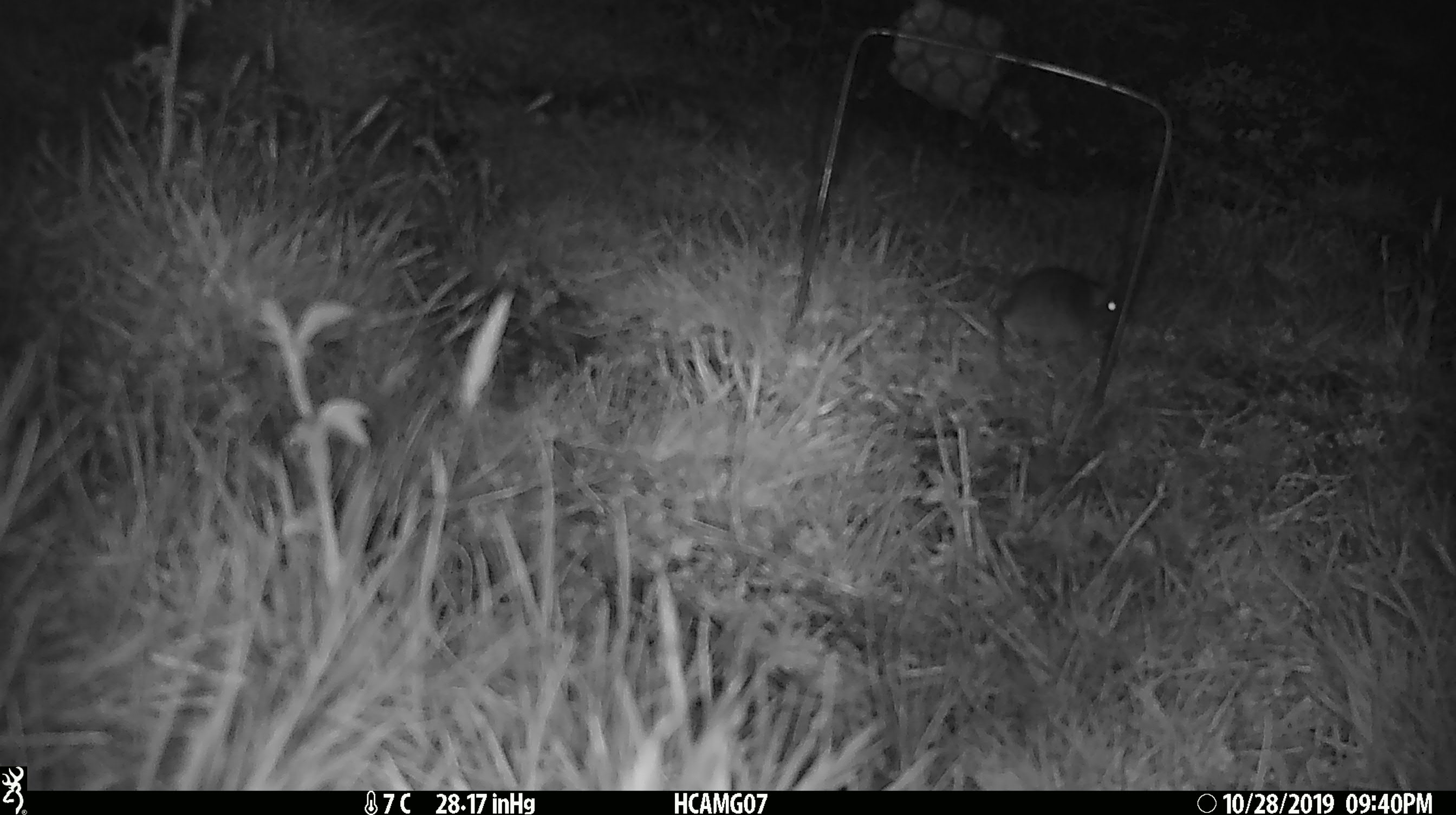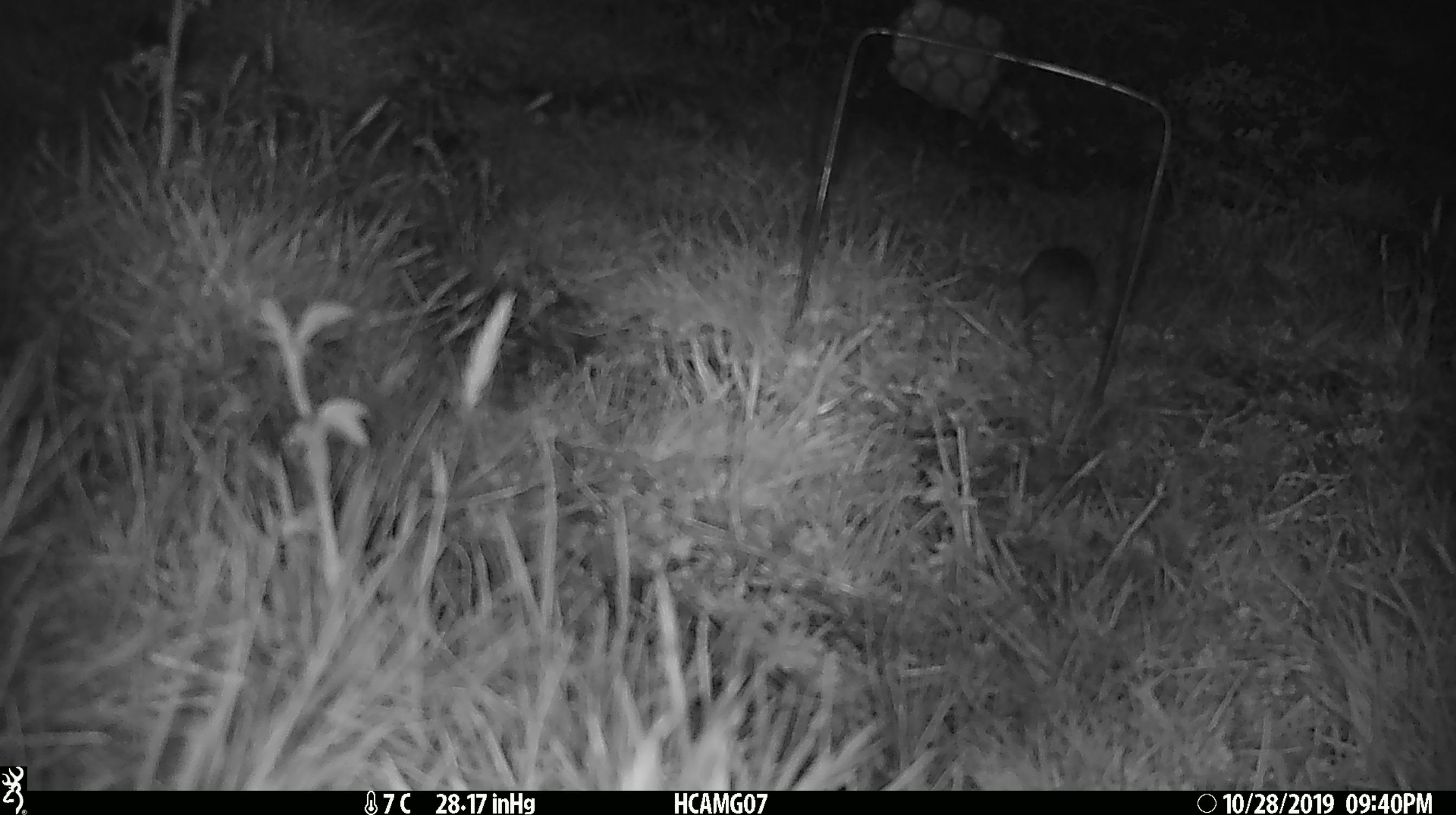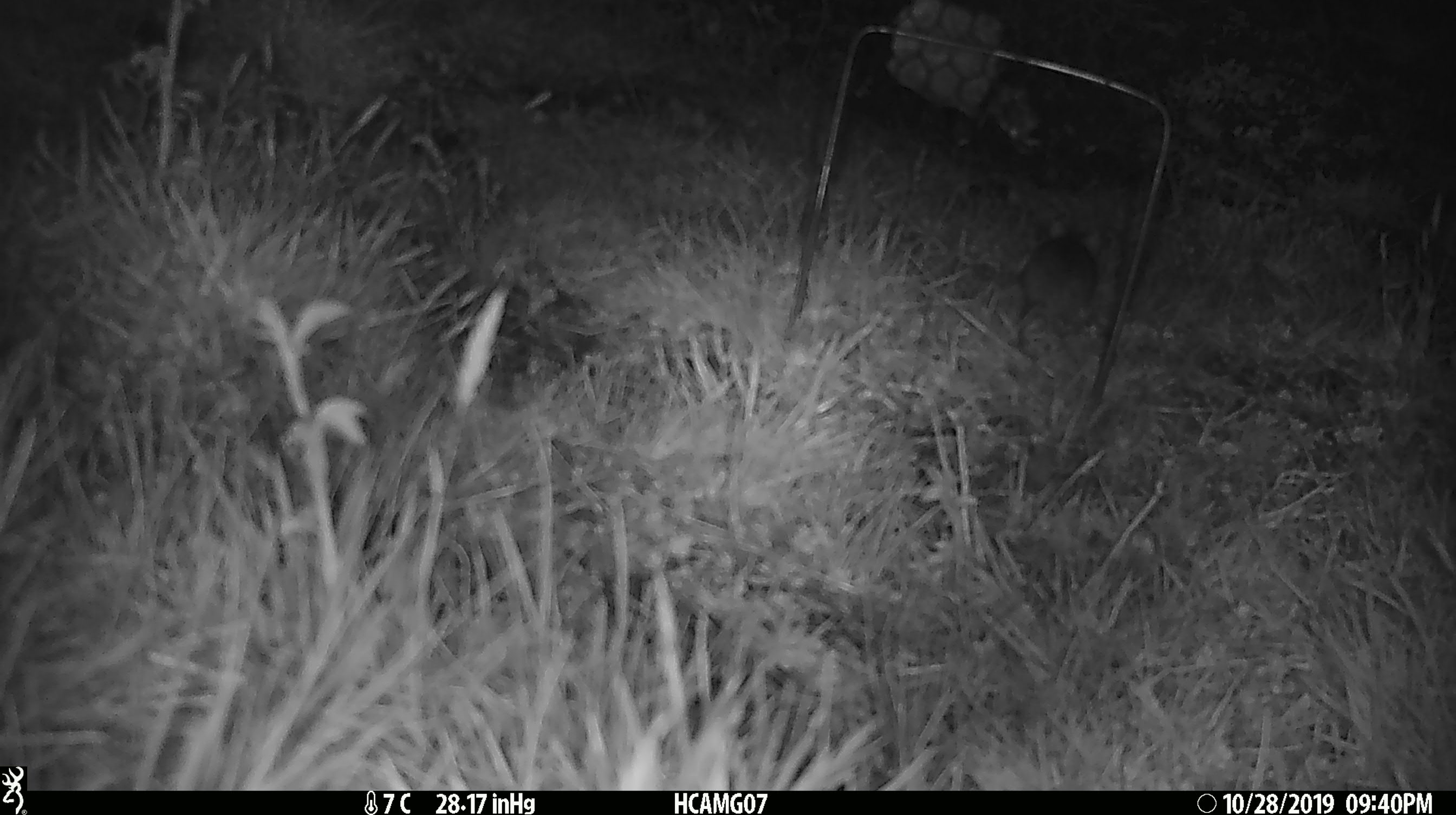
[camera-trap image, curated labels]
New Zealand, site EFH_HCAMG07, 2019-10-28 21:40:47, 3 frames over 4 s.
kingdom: Animalia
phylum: Chordata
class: Mammalia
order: Rodentia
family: Muridae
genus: Mus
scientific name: Mus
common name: mouse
Mouse (Mus).